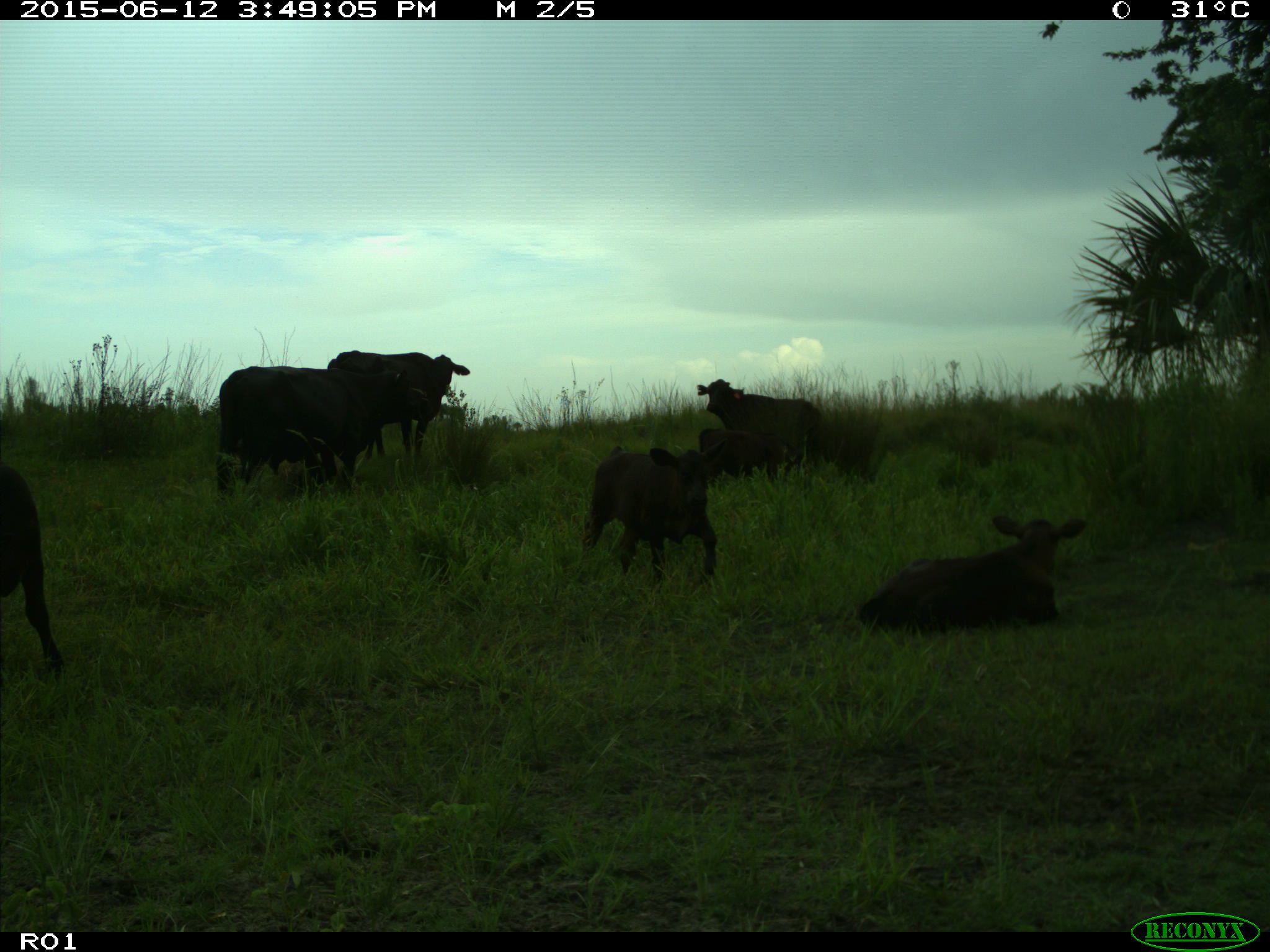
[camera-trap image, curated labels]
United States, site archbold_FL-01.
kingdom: Animalia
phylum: Chordata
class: Mammalia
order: Artiodactyla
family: Bovidae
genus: Bos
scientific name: Bos taurus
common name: domestic cow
Bos taurus (domestic cow).